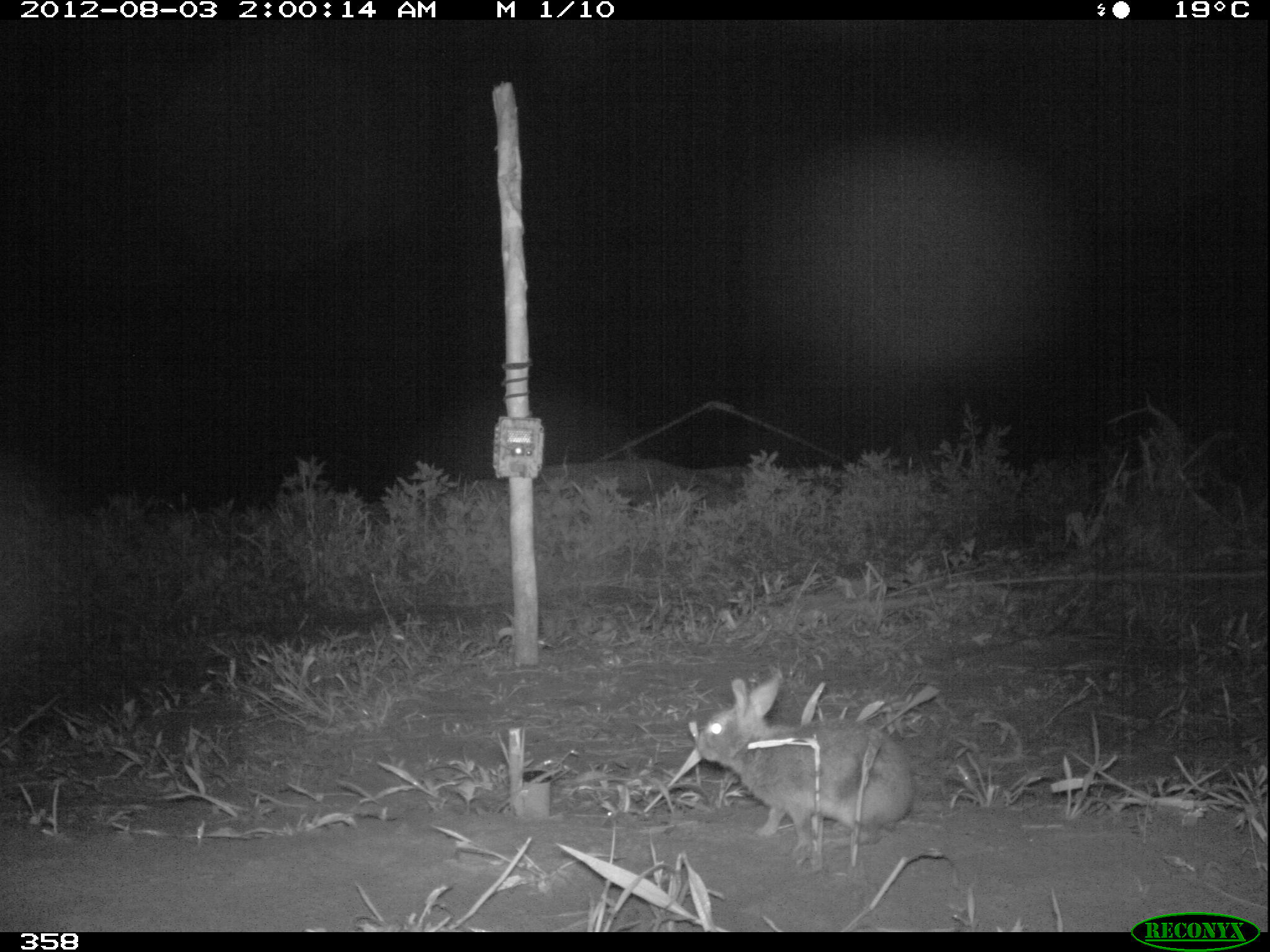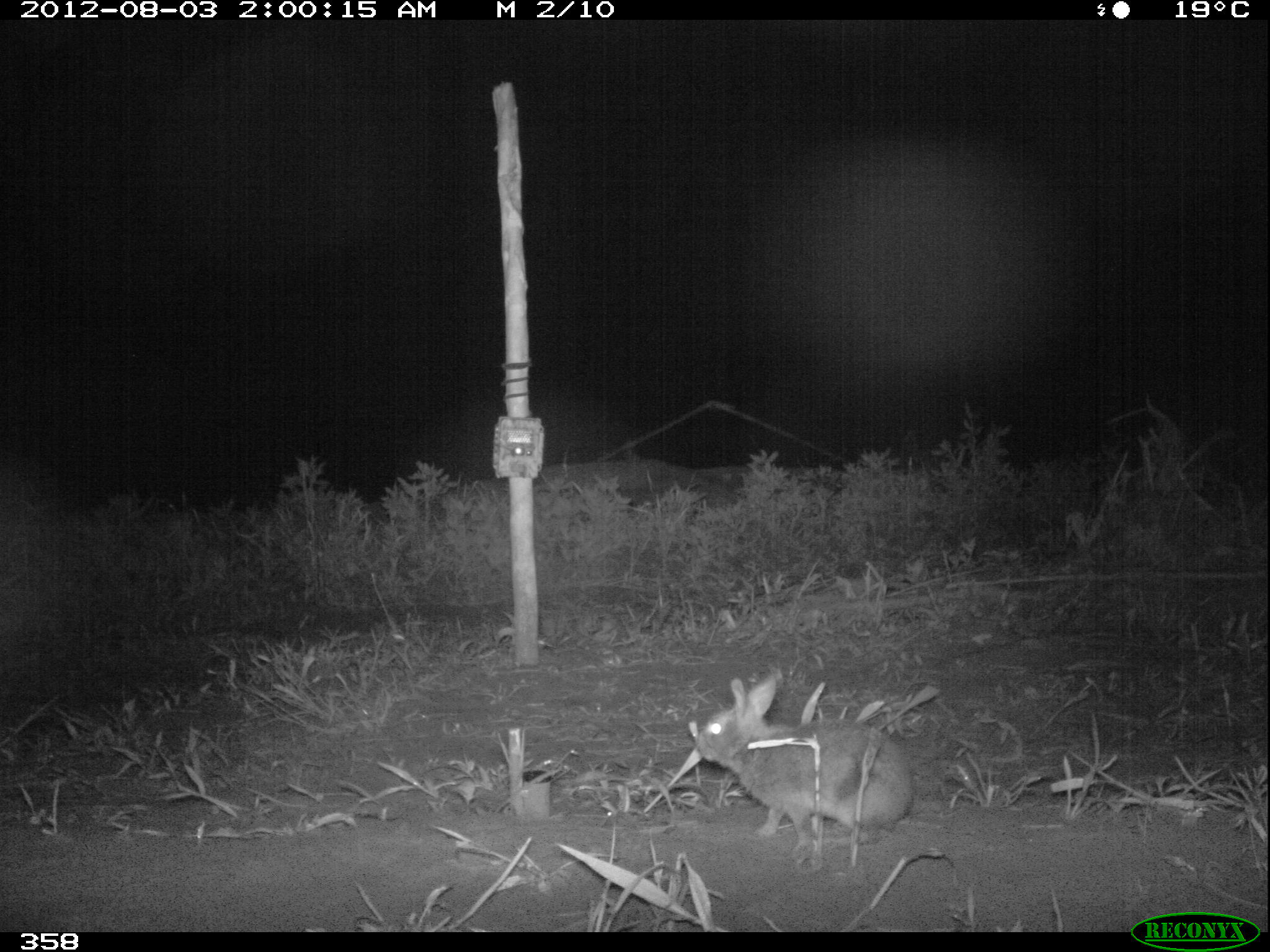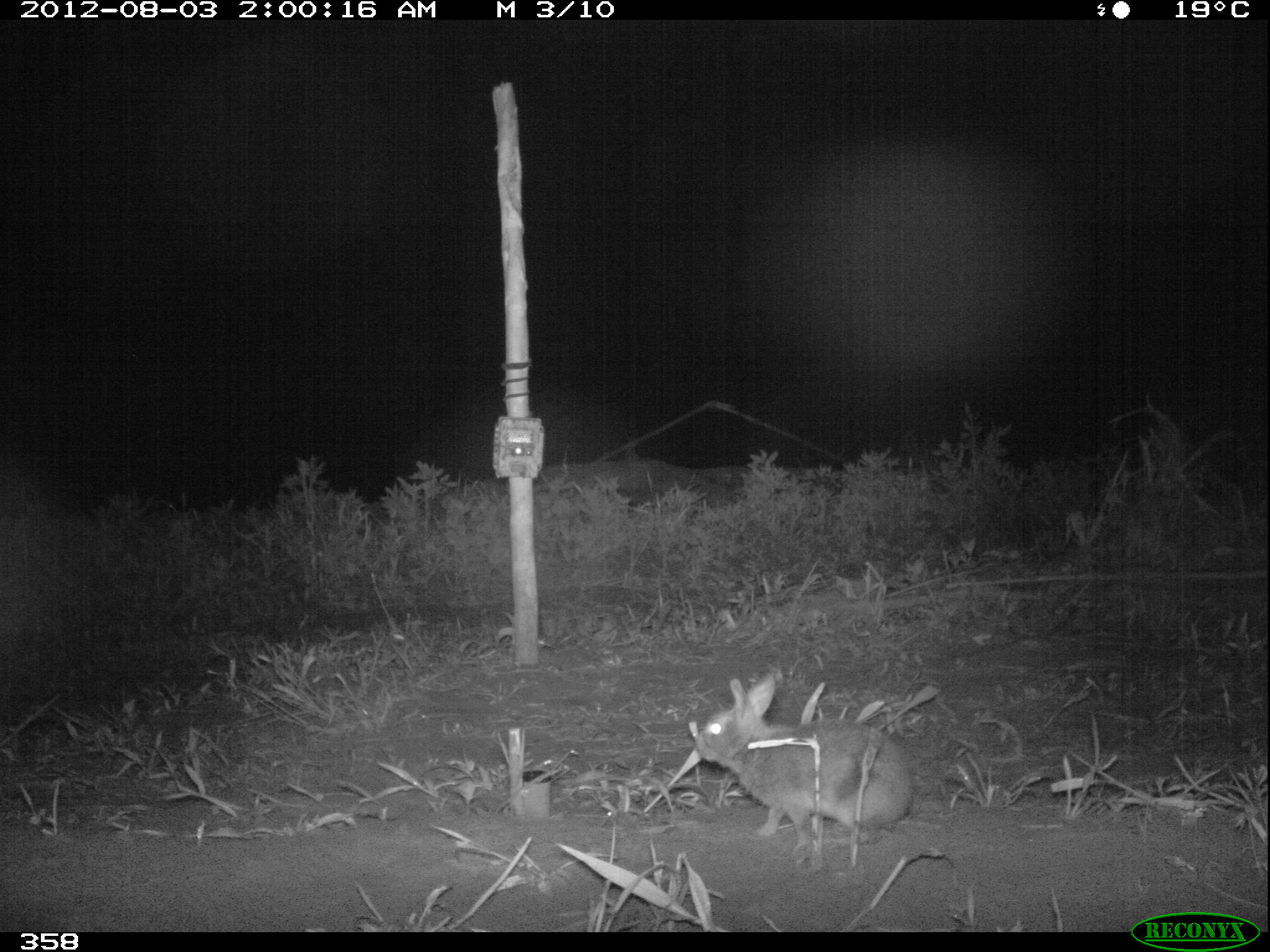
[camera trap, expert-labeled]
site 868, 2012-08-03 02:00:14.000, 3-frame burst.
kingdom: Animalia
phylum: Chordata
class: Mammalia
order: Lagomorpha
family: Leporidae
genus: Sylvilagus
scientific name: Sylvilagus brasiliensis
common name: tapeti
Sylvilagus brasiliensis (tapeti).